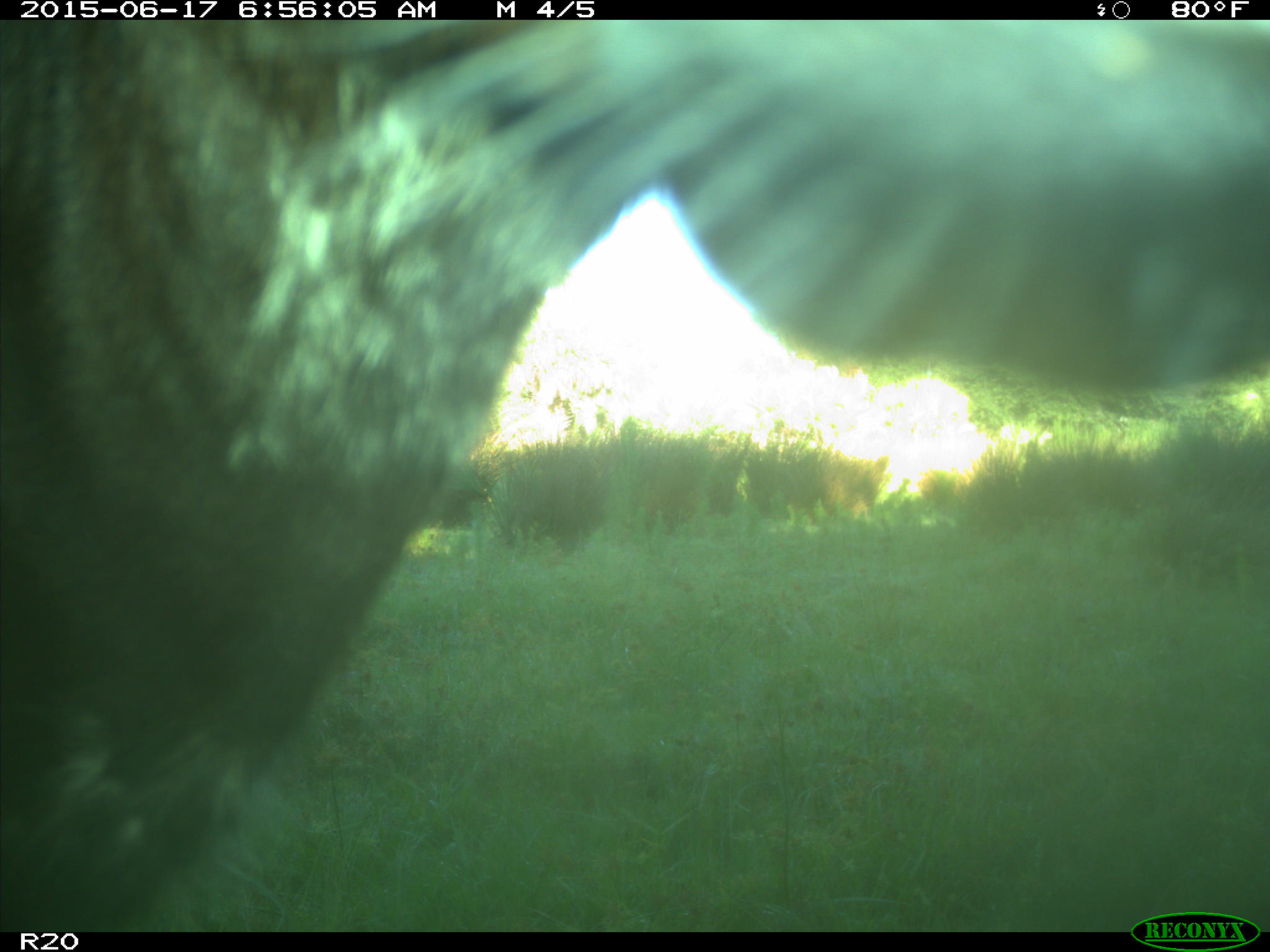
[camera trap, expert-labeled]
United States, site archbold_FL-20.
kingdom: Animalia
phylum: Chordata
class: Mammalia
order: Artiodactyla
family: Bovidae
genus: Bos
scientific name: Bos taurus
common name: domestic cow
Bos taurus (domestic cow).